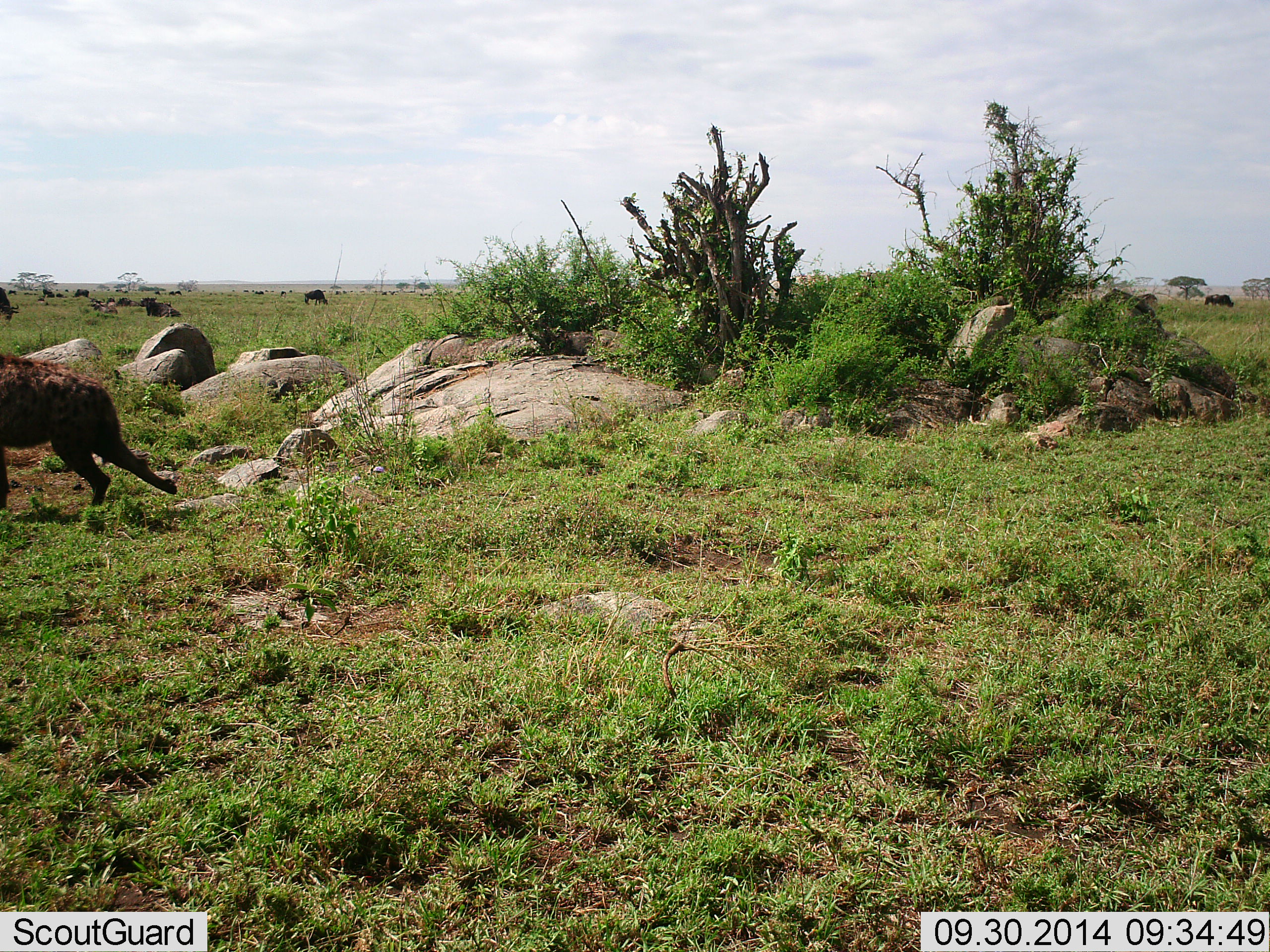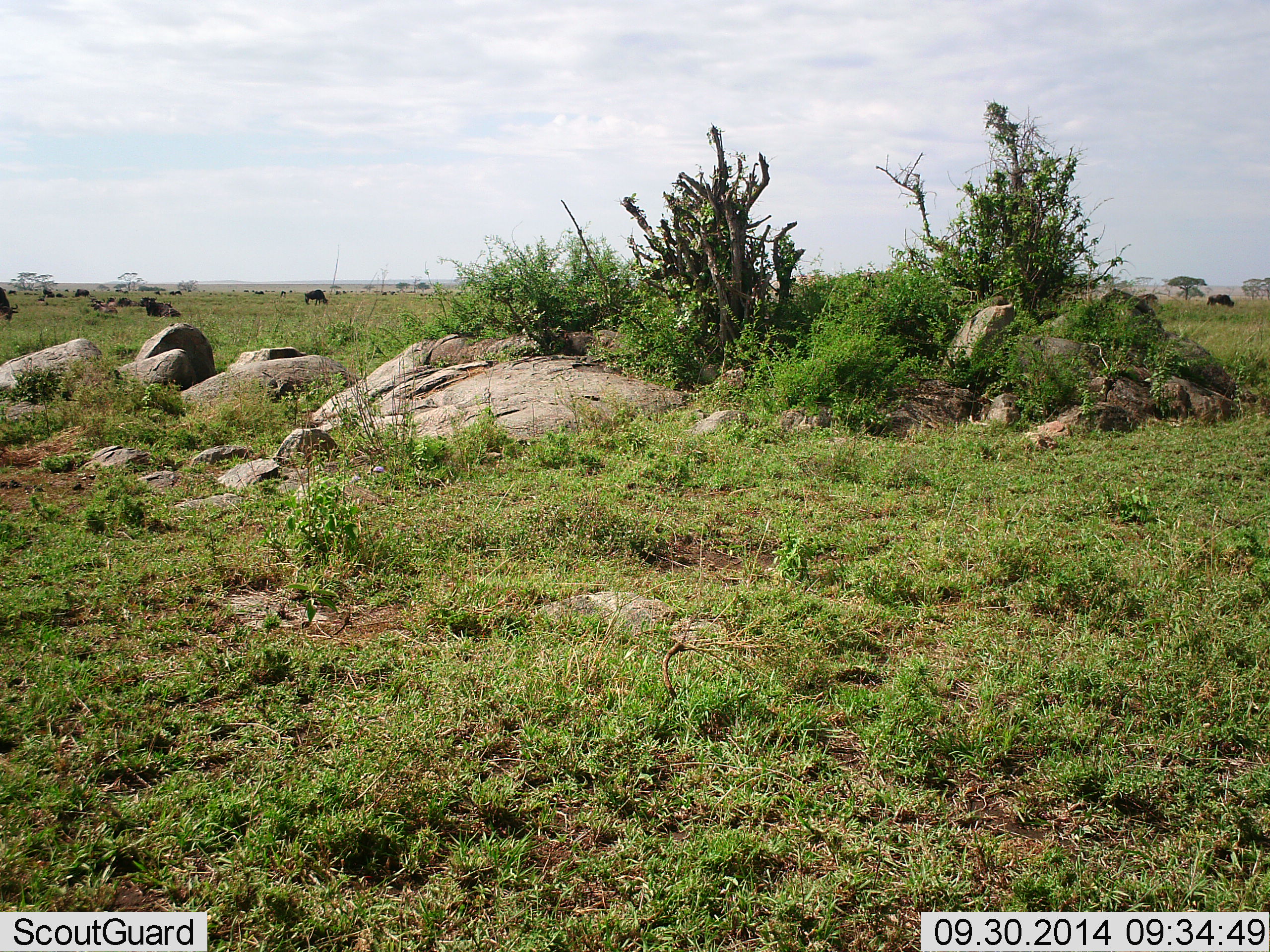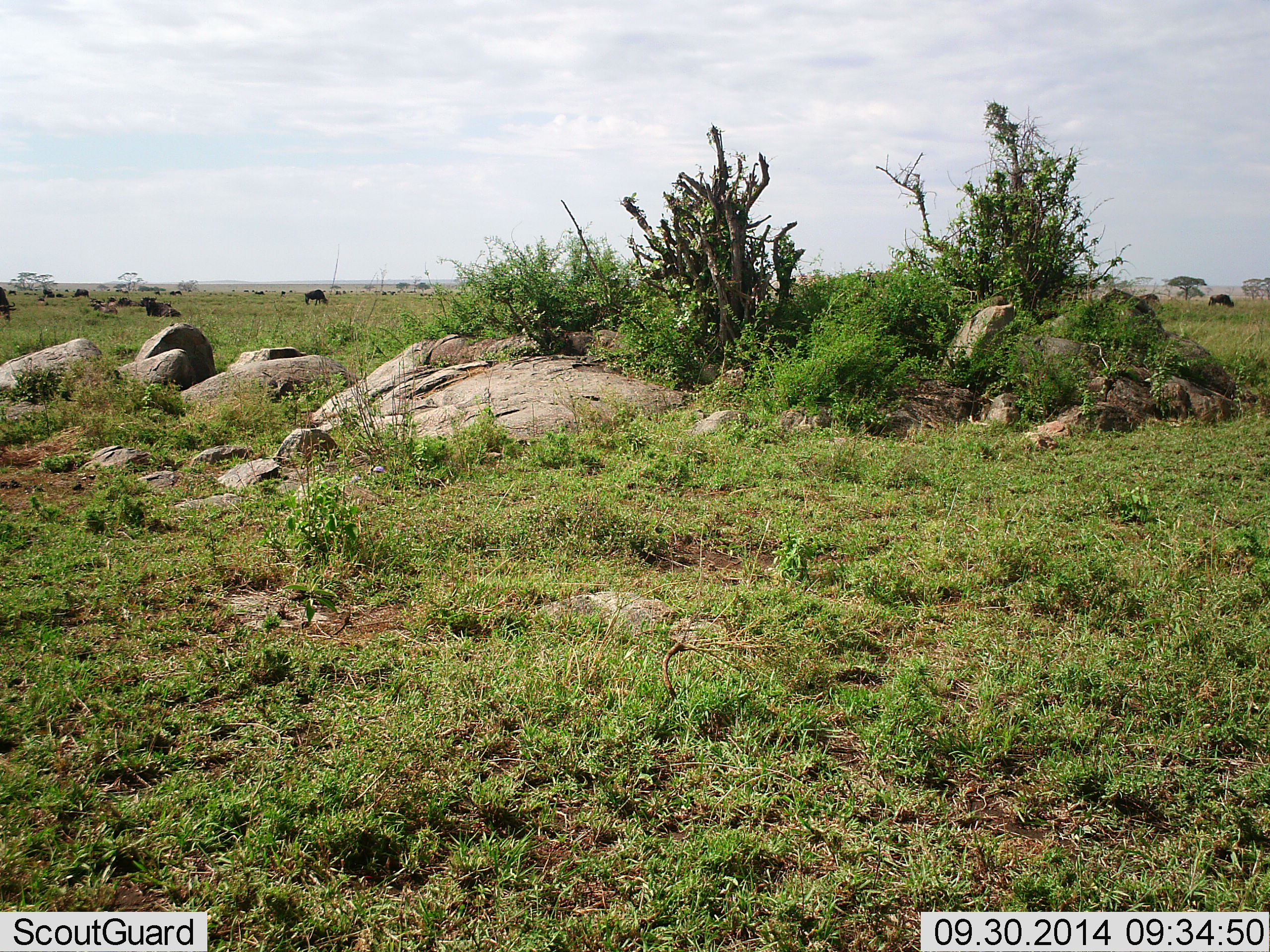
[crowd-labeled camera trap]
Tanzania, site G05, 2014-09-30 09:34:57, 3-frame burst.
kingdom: Animalia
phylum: Chordata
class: Mammalia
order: Carnivora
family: Hyaenidae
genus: Crocuta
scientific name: Crocuta crocuta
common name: spotted hyena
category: hyenaspotted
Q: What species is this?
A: Hyenaspotted (spotted hyena) (Crocuta crocuta).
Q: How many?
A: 1.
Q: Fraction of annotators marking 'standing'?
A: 0%.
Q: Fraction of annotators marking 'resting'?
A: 0%.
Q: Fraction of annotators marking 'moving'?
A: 100%.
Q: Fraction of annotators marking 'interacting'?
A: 0%.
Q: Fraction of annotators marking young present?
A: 0%.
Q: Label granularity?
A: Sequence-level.